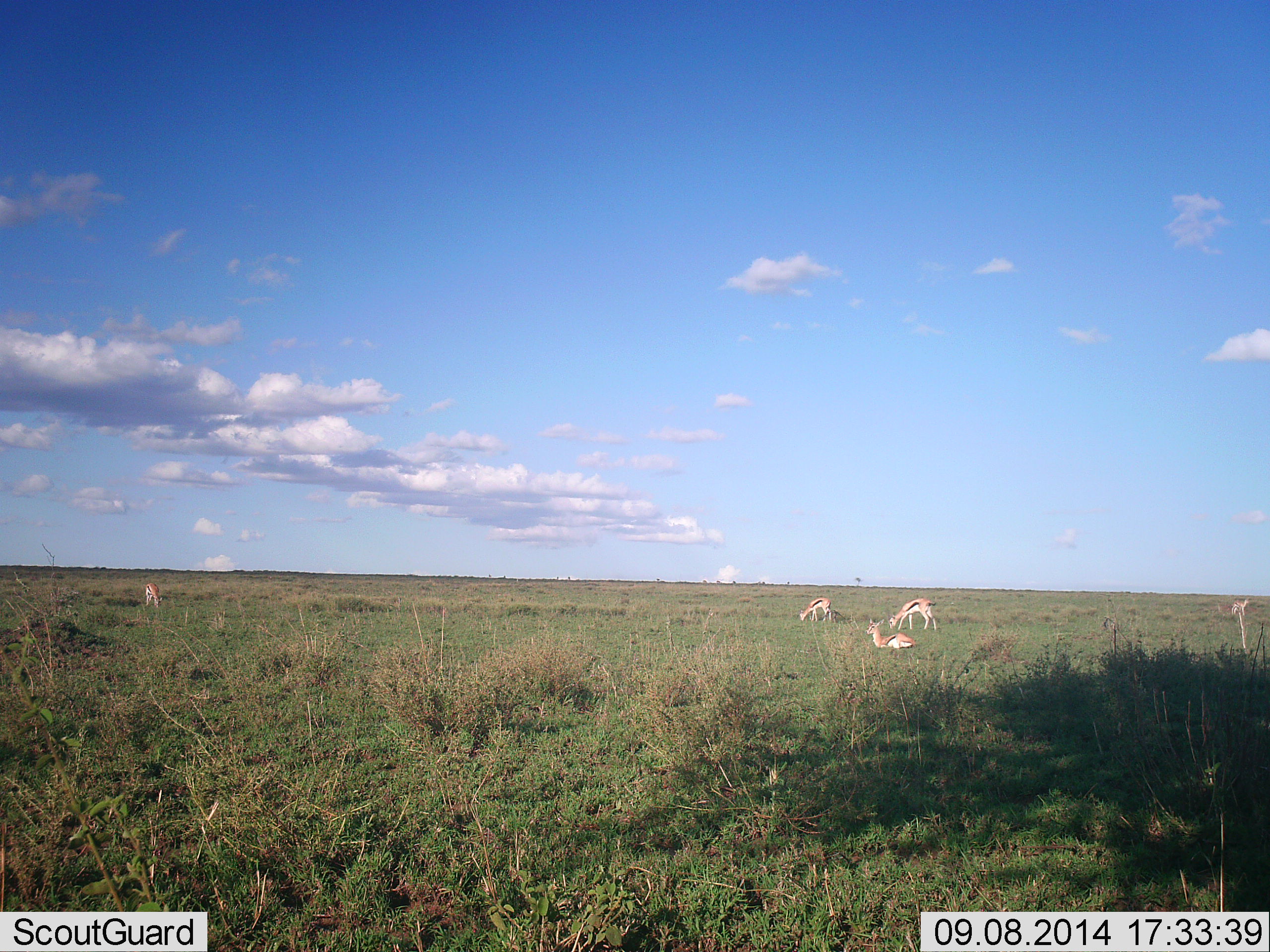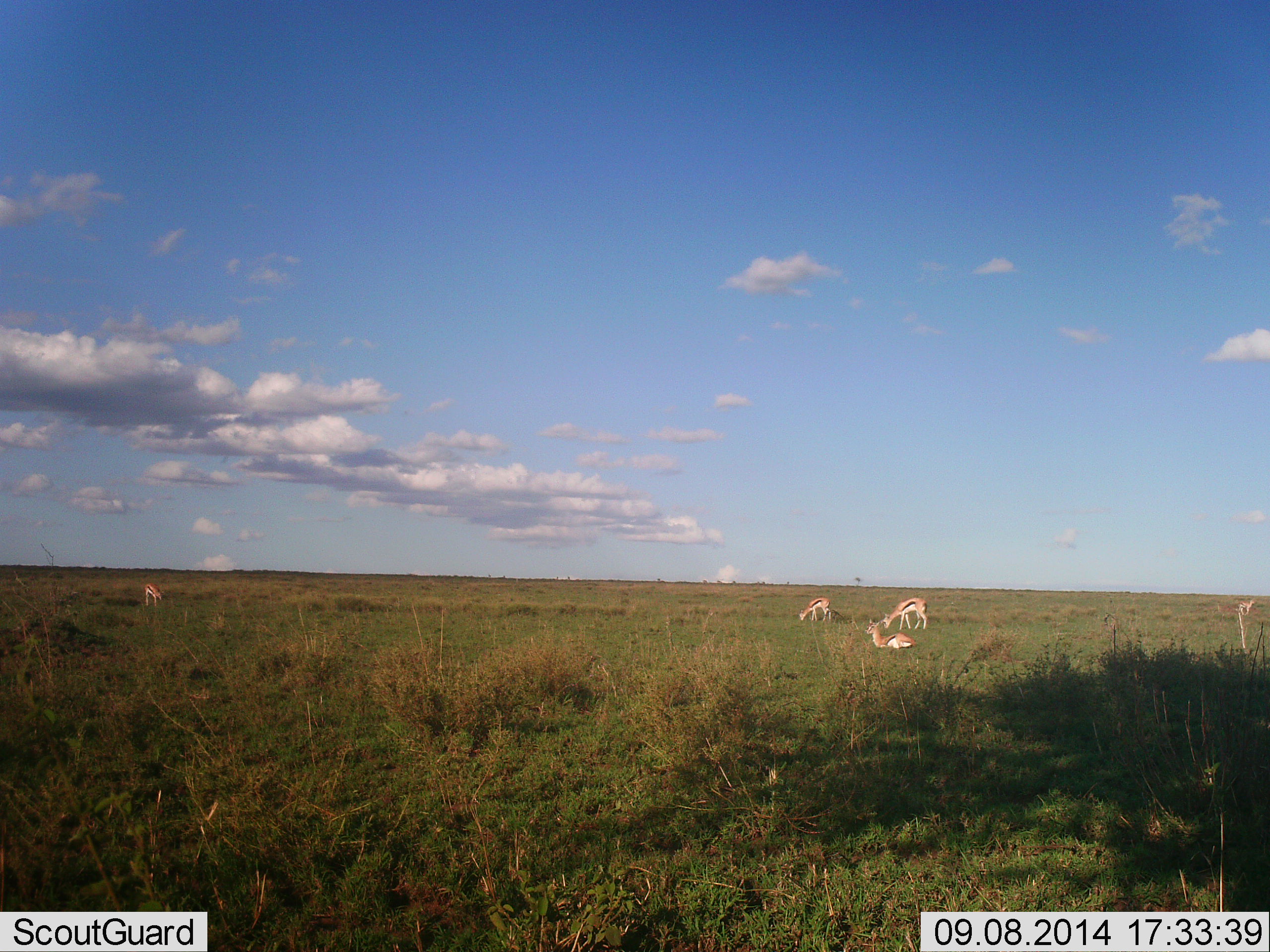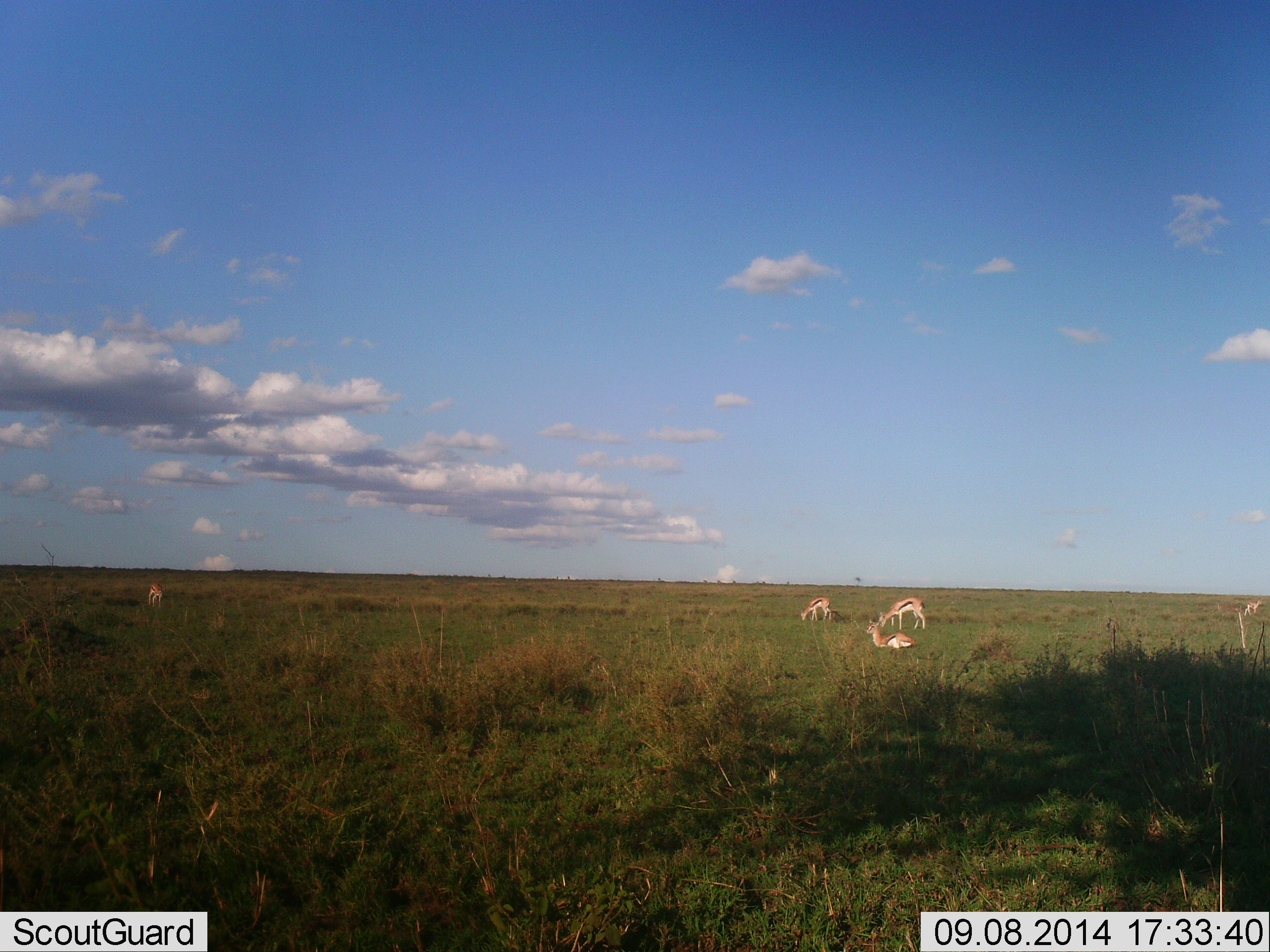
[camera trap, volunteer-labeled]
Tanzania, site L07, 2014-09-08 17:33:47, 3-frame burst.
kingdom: Animalia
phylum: Chordata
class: Mammalia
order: Artiodactyla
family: Bovidae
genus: Eudorcas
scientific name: Eudorcas thomsonii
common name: thomson's gazelle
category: gazellethomsons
Gazellethomsons (thomson's gazelle) (Eudorcas thomsonii), count 5. Behavior (volunteer vote fractions): standing 50%, resting 100%, moving 30%, interacting 0%. Young present (vote fraction): 10%. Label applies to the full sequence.